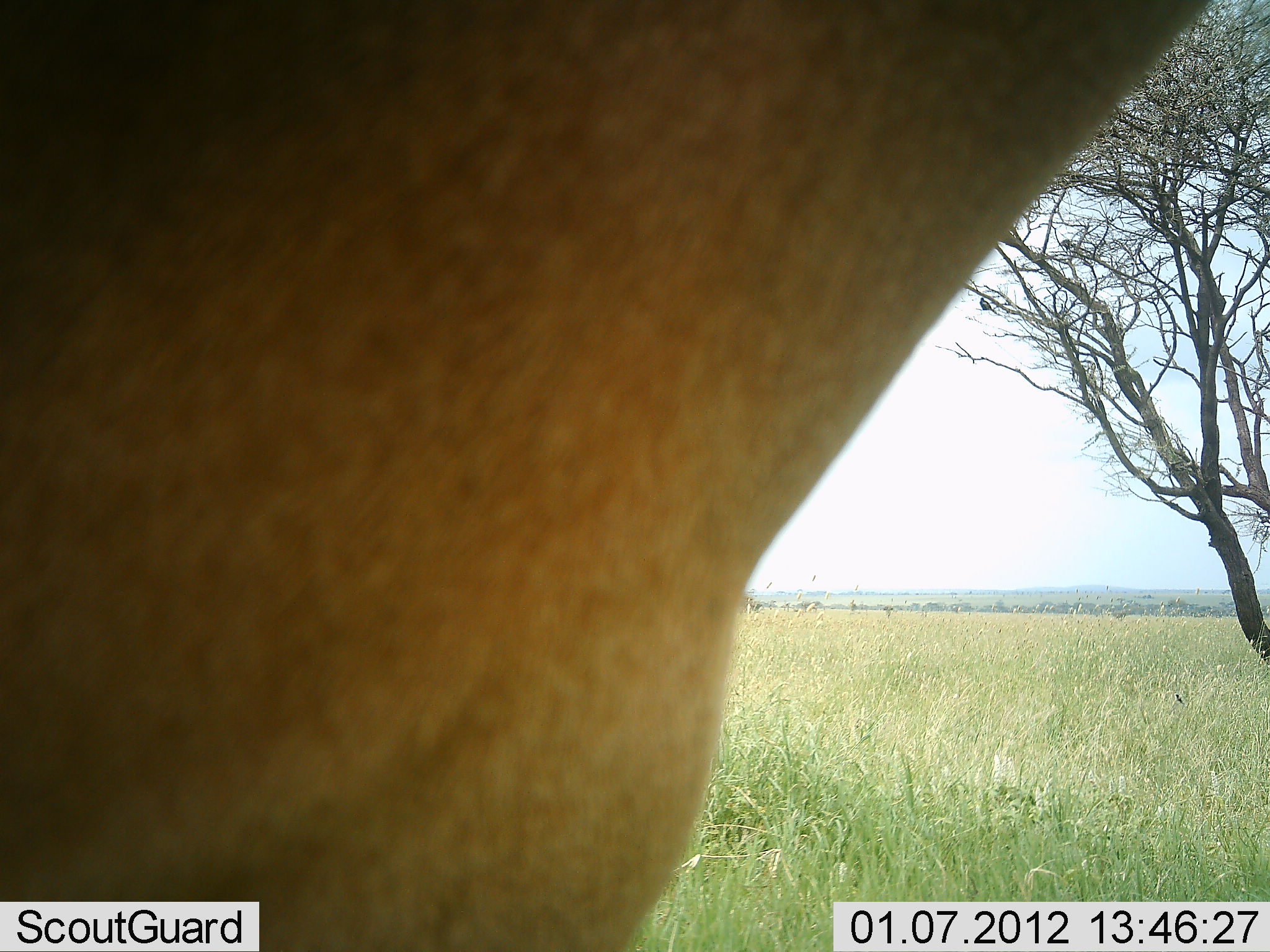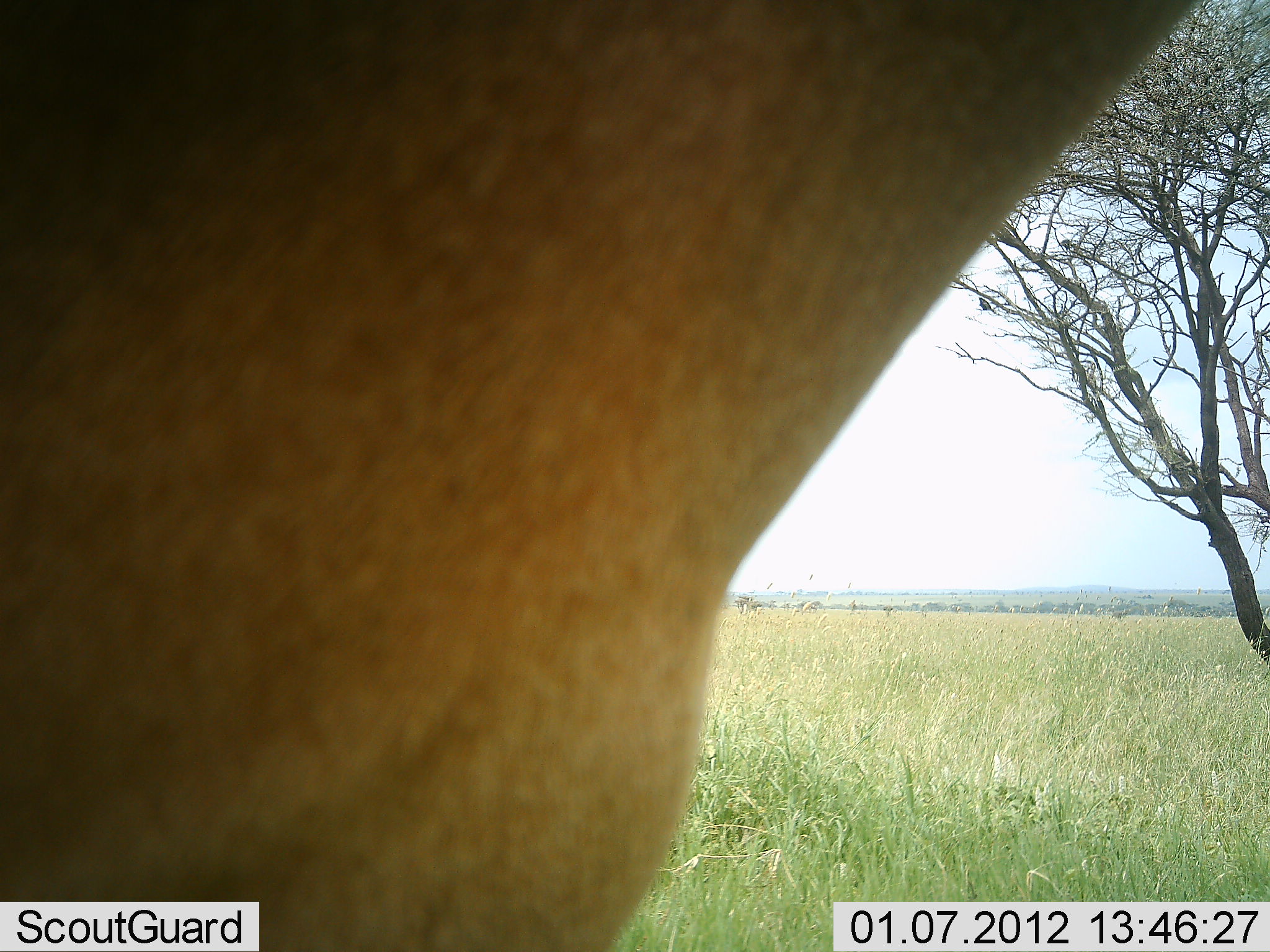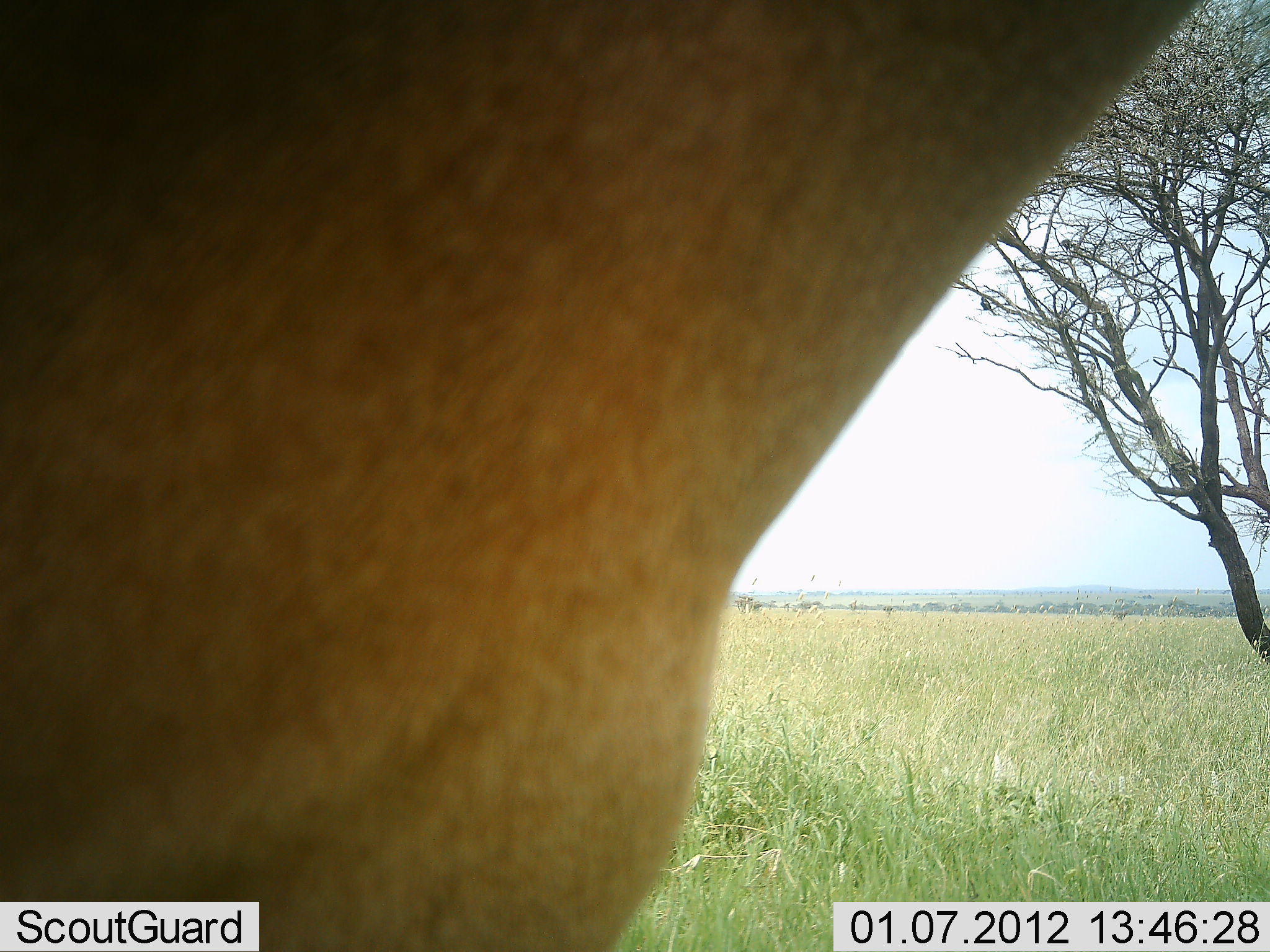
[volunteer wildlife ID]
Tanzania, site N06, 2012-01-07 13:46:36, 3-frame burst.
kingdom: Animalia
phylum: Chordata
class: Mammalia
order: Artiodactyla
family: Bovidae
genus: Alcelaphus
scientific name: Alcelaphus buselaphus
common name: hartebeest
Hartebeest (Alcelaphus buselaphus), count 1. Behavior (volunteer vote fractions): standing 100%, resting 0%, moving 0%, interacting 0%. Young present (vote fraction): 0%. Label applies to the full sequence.